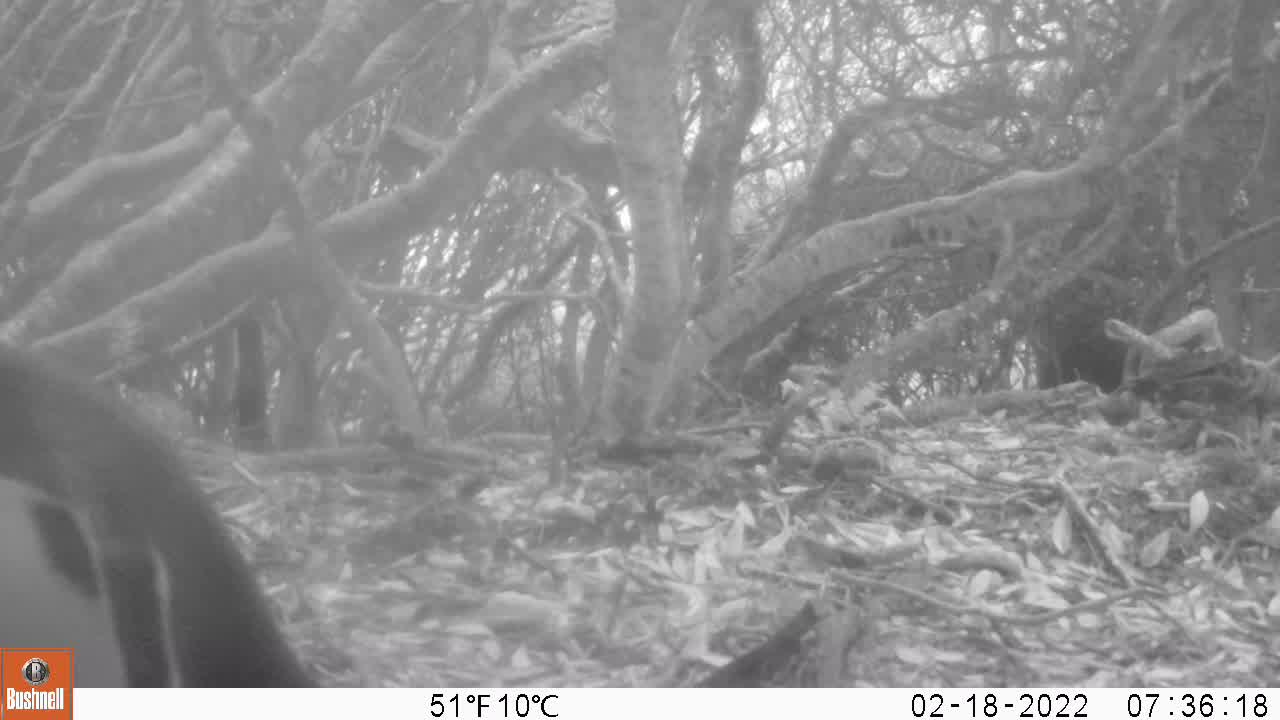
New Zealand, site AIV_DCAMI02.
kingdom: Animalia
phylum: Chordata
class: Aves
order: Sphenisciformes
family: Spheniscidae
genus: Megadyptes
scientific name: Megadyptes antipodes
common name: yellow-eyed penguin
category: yellow eyed penguin